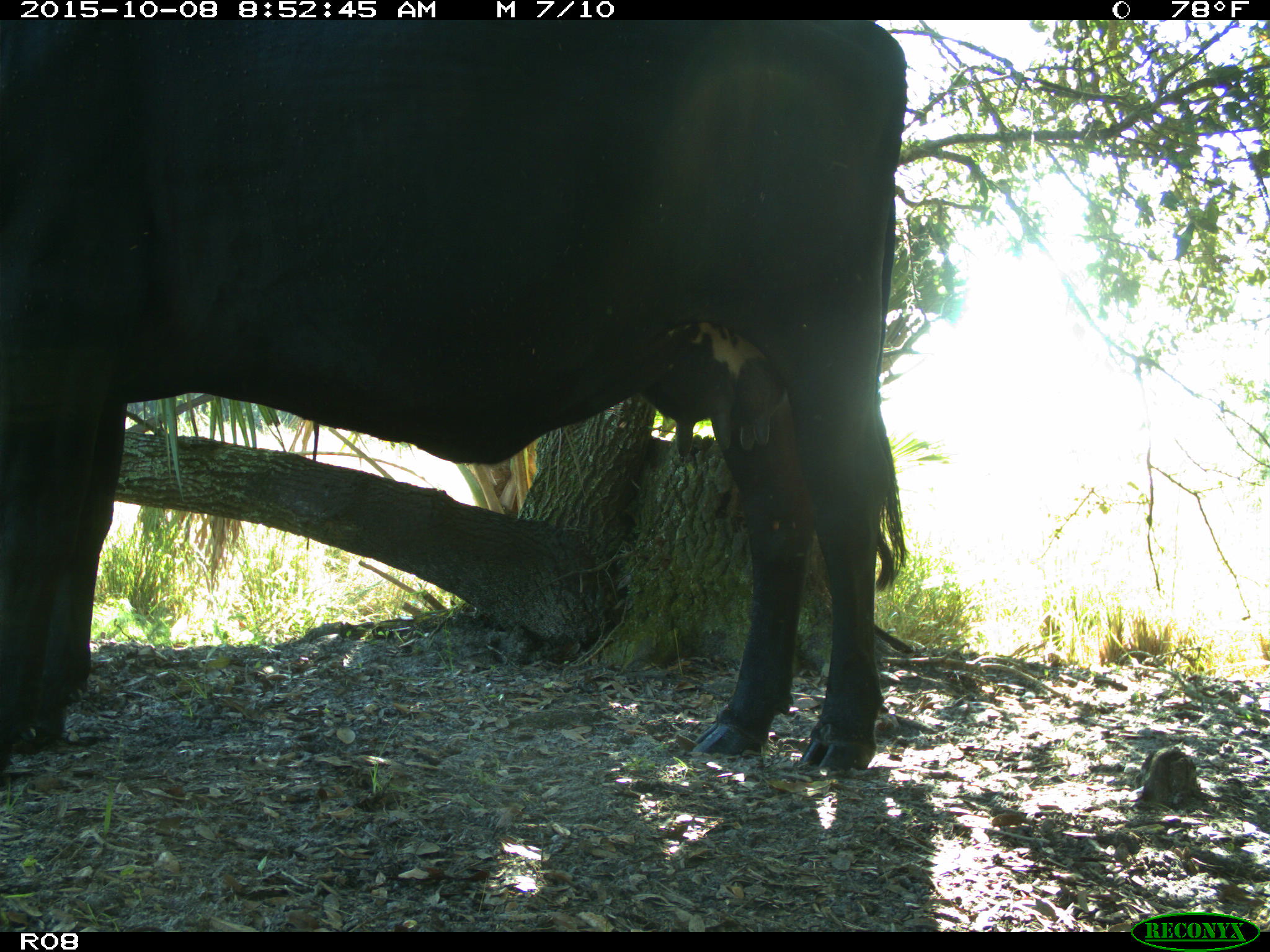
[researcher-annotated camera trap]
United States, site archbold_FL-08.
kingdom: Animalia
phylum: Chordata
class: Mammalia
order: Artiodactyla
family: Bovidae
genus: Bos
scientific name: Bos taurus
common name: domestic cow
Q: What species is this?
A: Bos taurus (domestic cow).